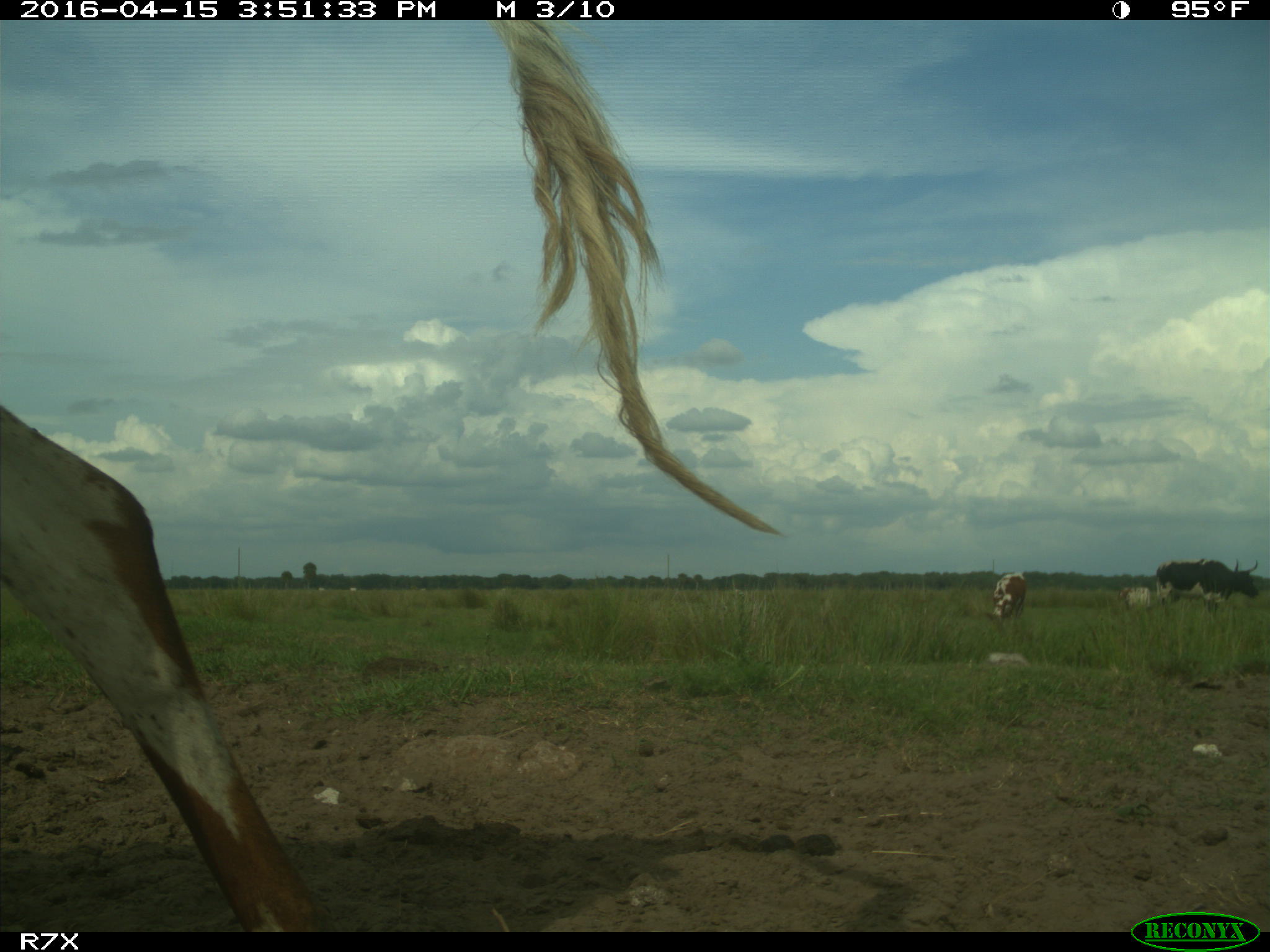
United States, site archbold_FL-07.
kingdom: Animalia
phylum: Chordata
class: Mammalia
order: Artiodactyla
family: Bovidae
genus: Bos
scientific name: Bos taurus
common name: domestic cow